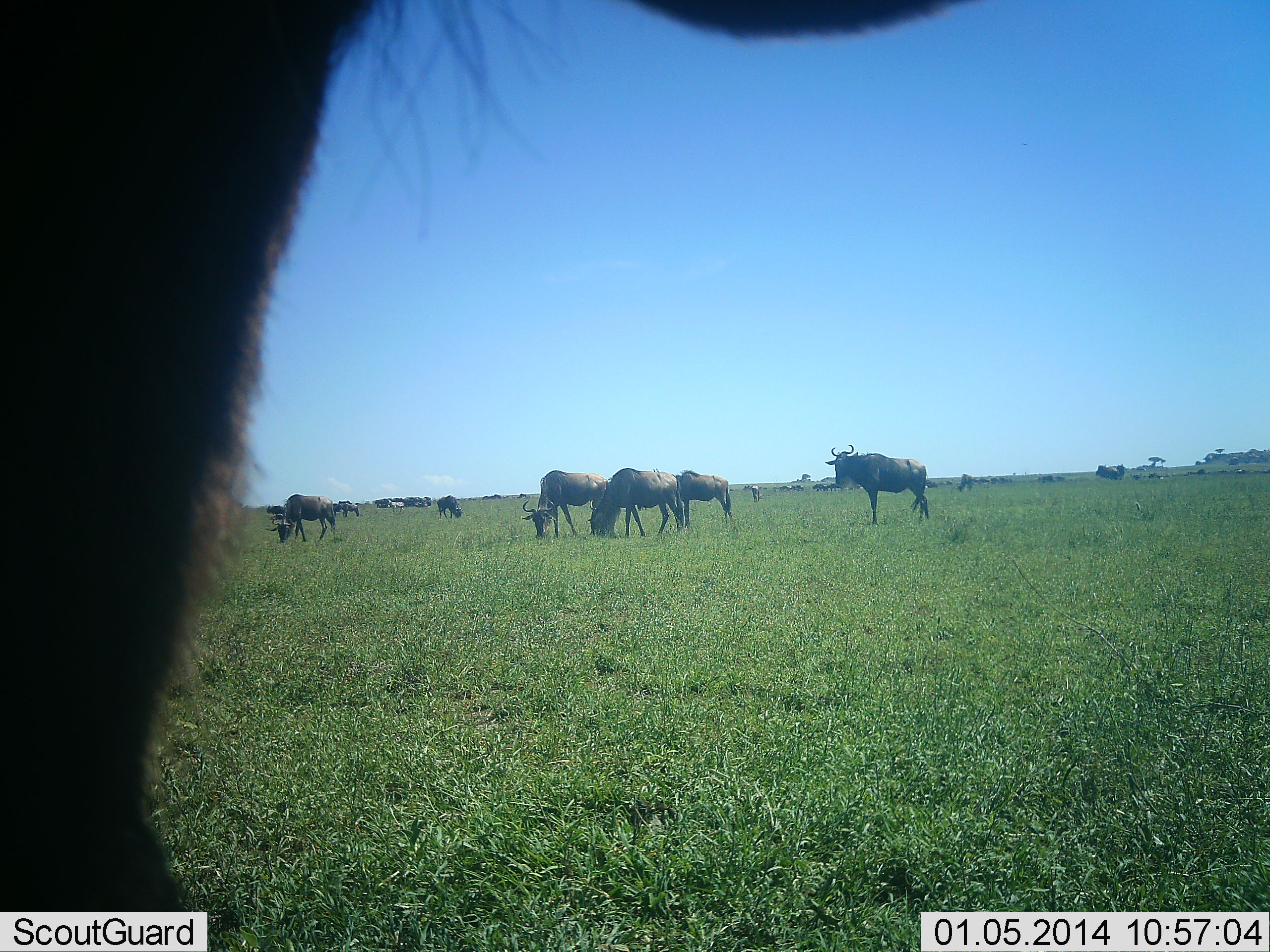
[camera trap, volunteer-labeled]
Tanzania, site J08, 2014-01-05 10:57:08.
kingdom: Animalia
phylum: Chordata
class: Mammalia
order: Artiodactyla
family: Bovidae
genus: Connochaetes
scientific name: Connochaetes taurinus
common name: blue wildebeest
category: wildebeest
Wildebeest (blue wildebeest) (Connochaetes taurinus), count 11-50. Behavior (volunteer vote fractions): standing 80%, resting 0%, moving 10%, interacting 0%. Young present (vote fraction): 0%. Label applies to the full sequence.